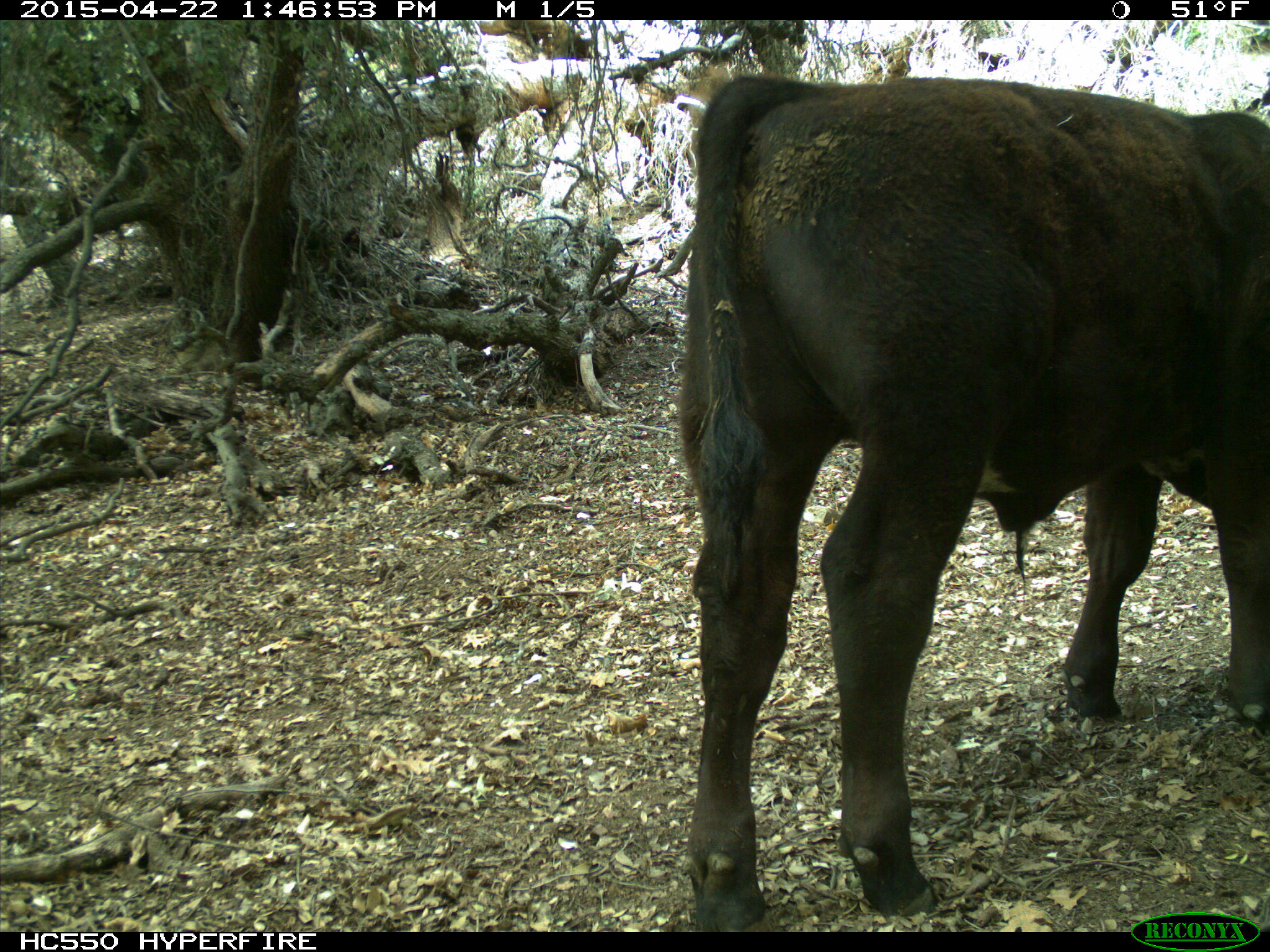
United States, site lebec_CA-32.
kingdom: Animalia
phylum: Chordata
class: Mammalia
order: Artiodactyla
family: Bovidae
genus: Bos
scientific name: Bos taurus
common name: domestic cow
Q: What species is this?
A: Bos taurus (domestic cow).